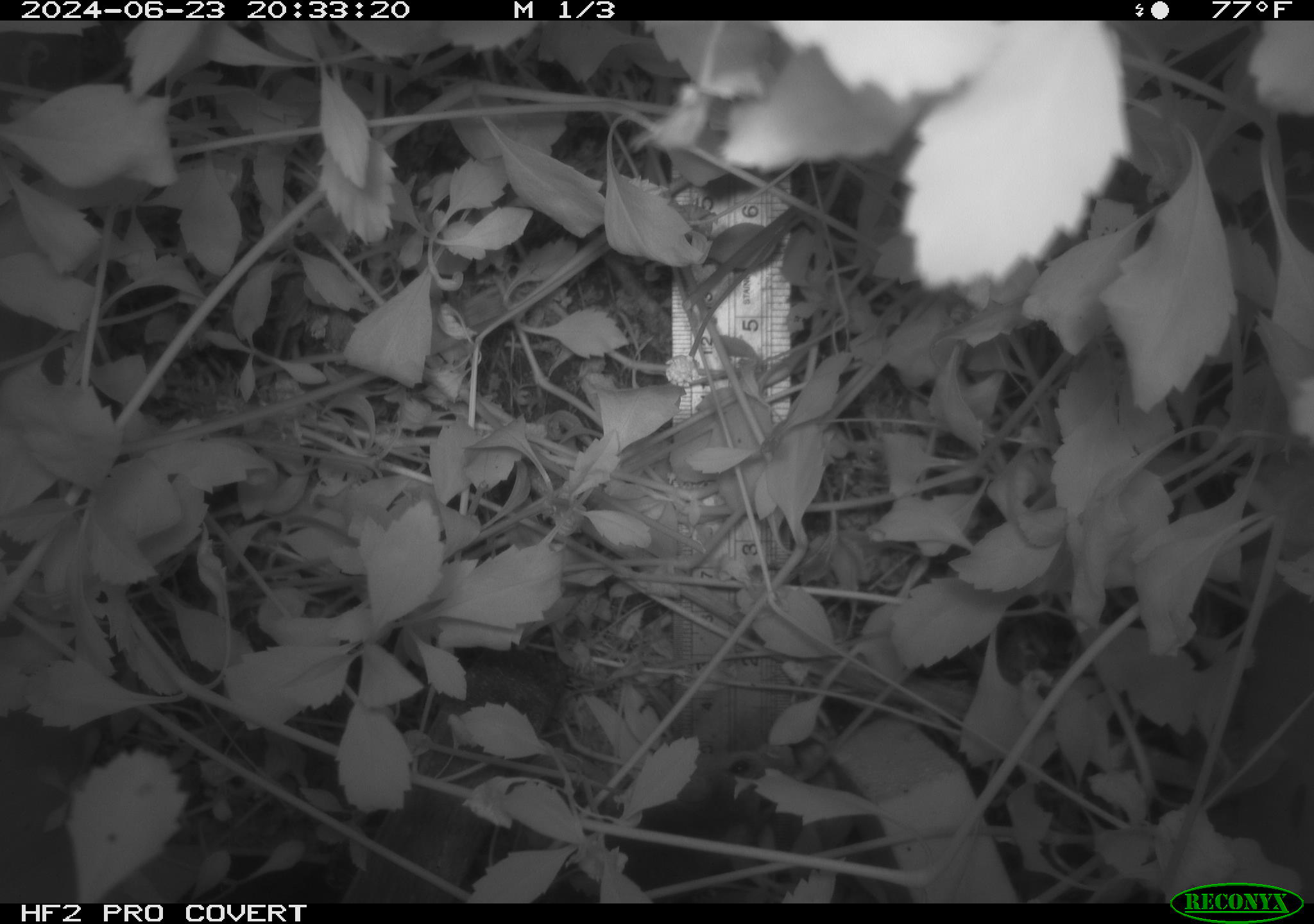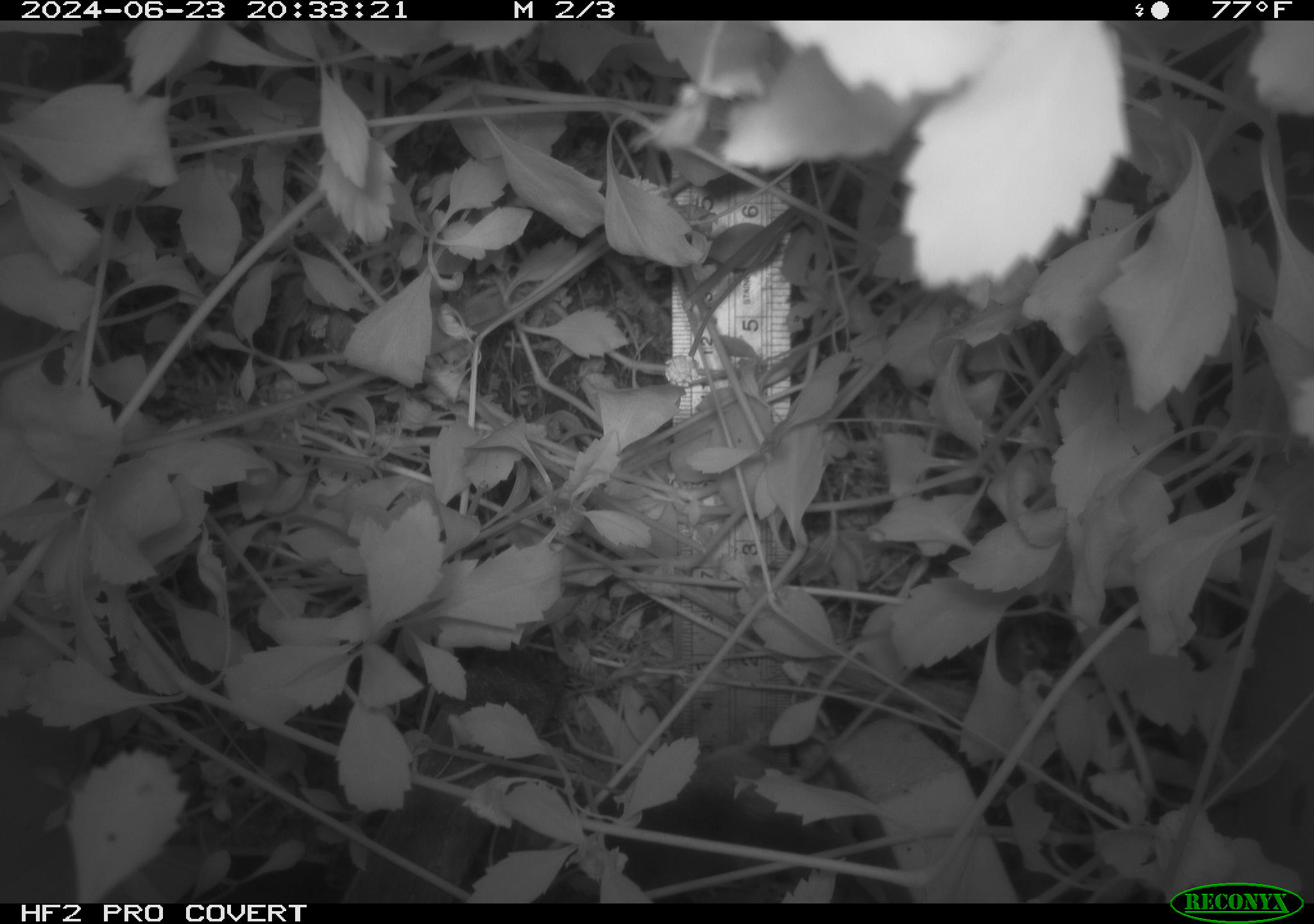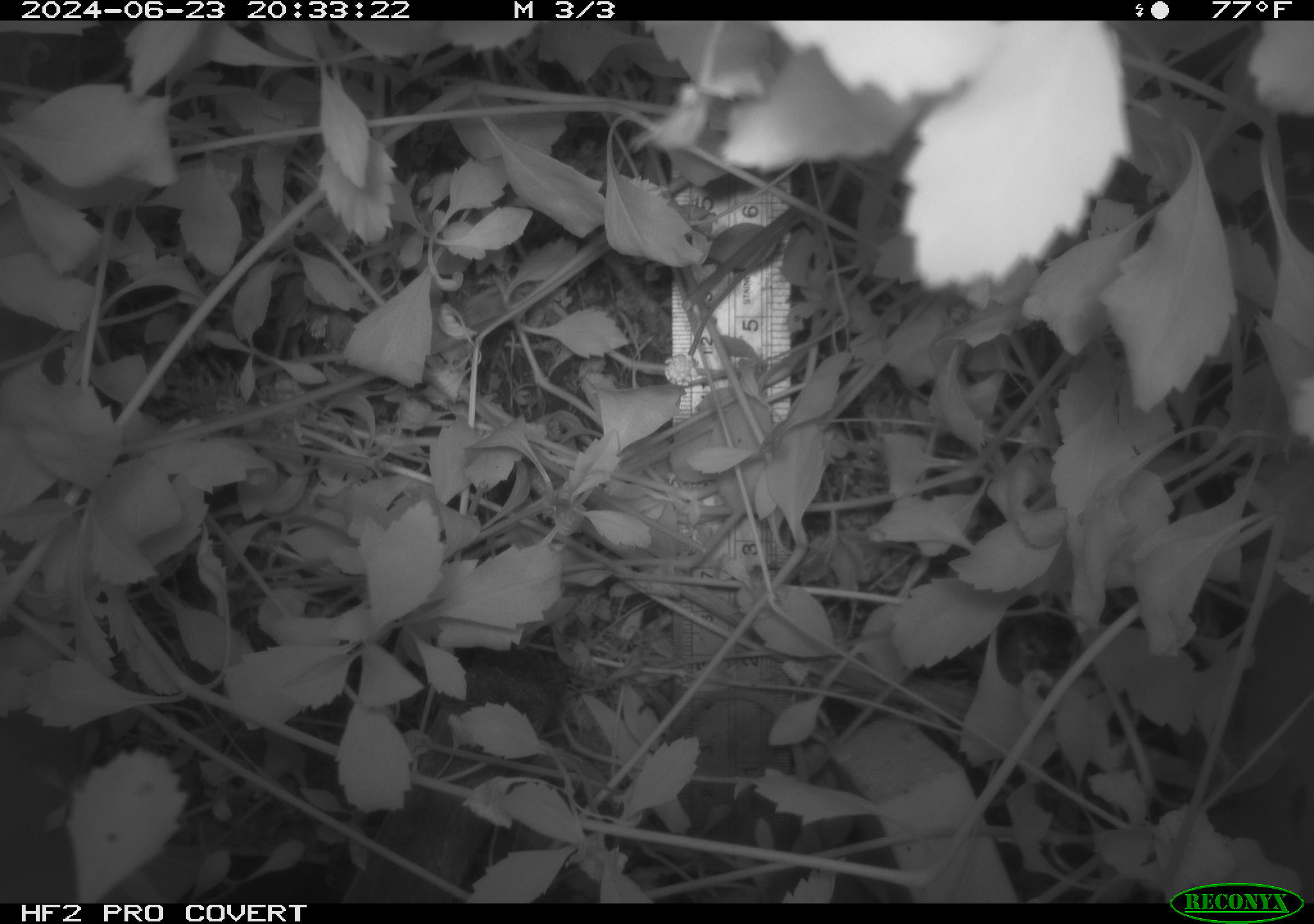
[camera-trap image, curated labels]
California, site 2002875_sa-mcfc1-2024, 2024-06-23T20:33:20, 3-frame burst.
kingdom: Animalia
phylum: Chordata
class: Mammalia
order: Rodentia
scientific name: Rodentia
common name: rodent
Rodent (Rodentia).